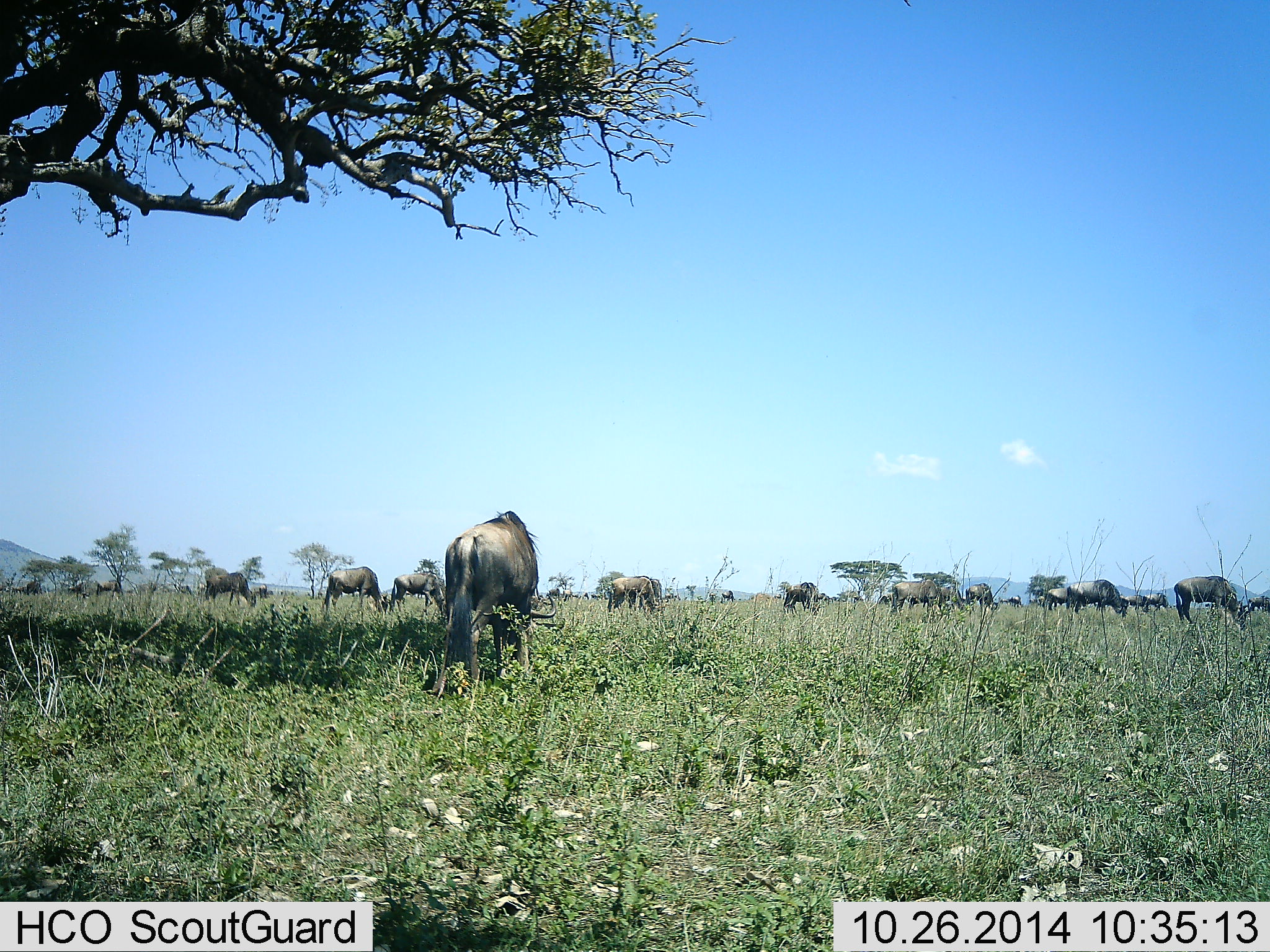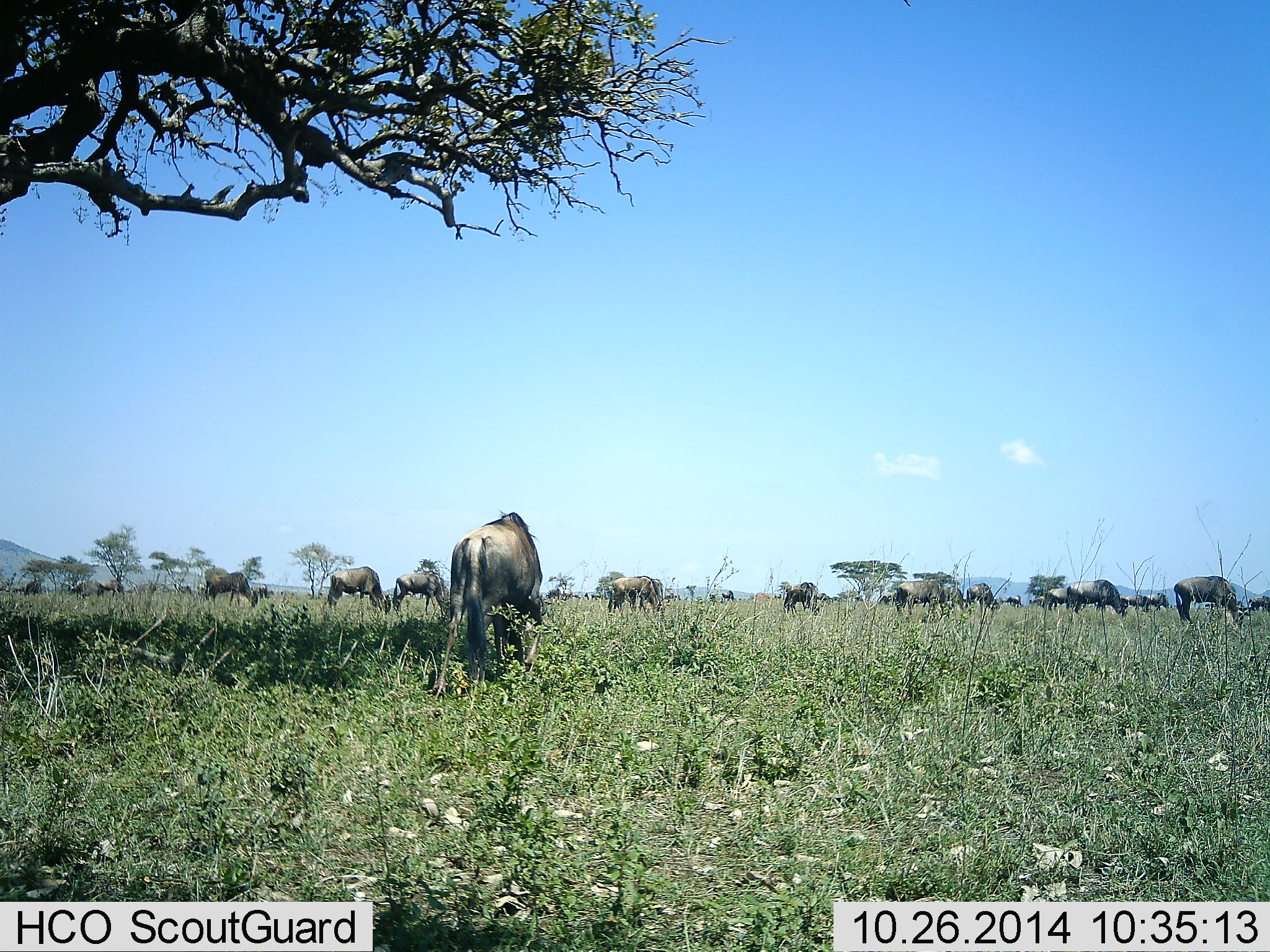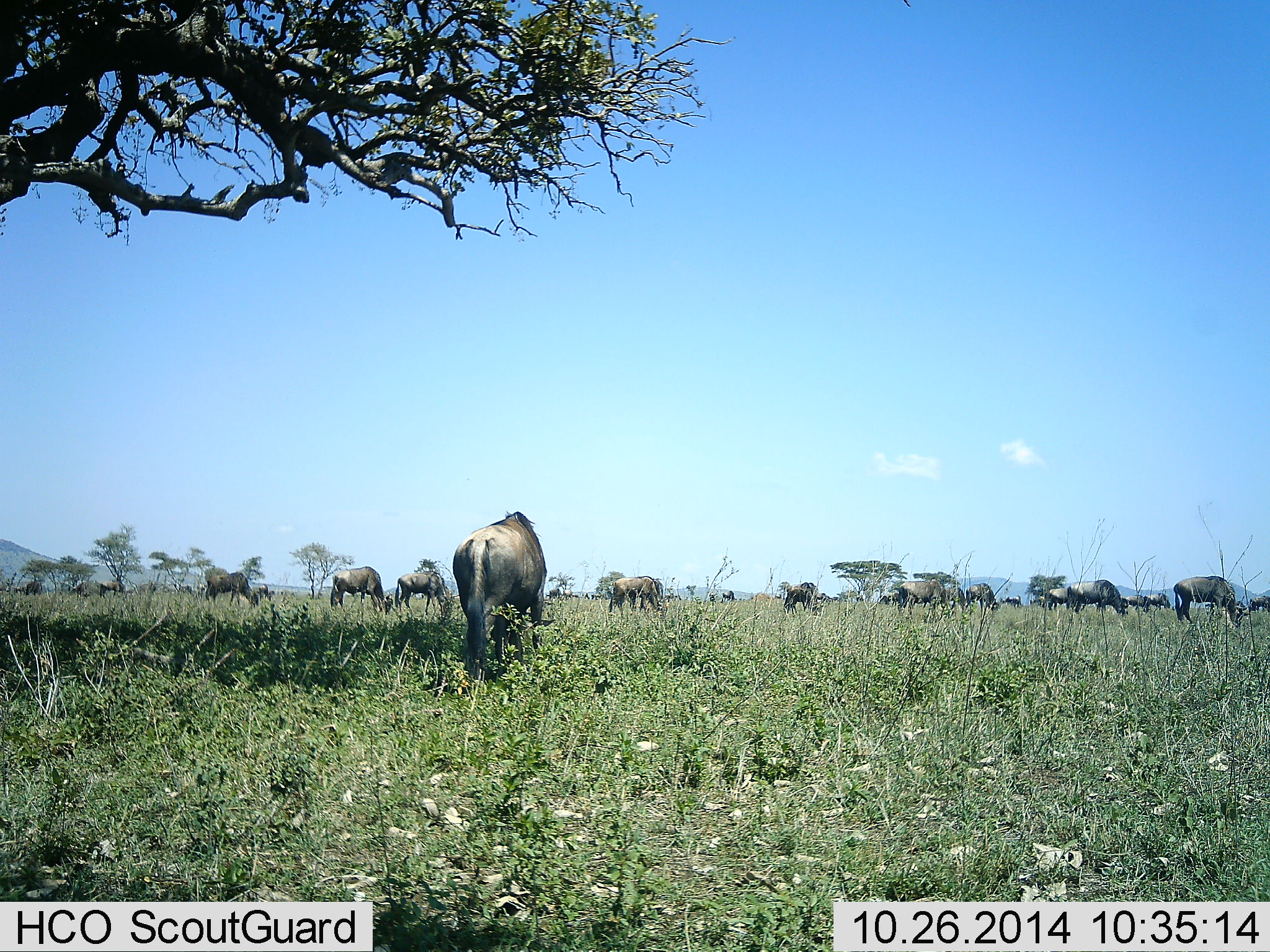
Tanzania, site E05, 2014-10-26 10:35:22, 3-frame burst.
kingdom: Animalia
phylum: Chordata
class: Mammalia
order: Artiodactyla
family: Bovidae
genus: Connochaetes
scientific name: Connochaetes taurinus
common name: blue wildebeest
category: wildebeest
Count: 11-50.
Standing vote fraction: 40%.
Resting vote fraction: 10%.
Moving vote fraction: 40%.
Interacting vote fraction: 0%.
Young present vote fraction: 0%.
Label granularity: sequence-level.